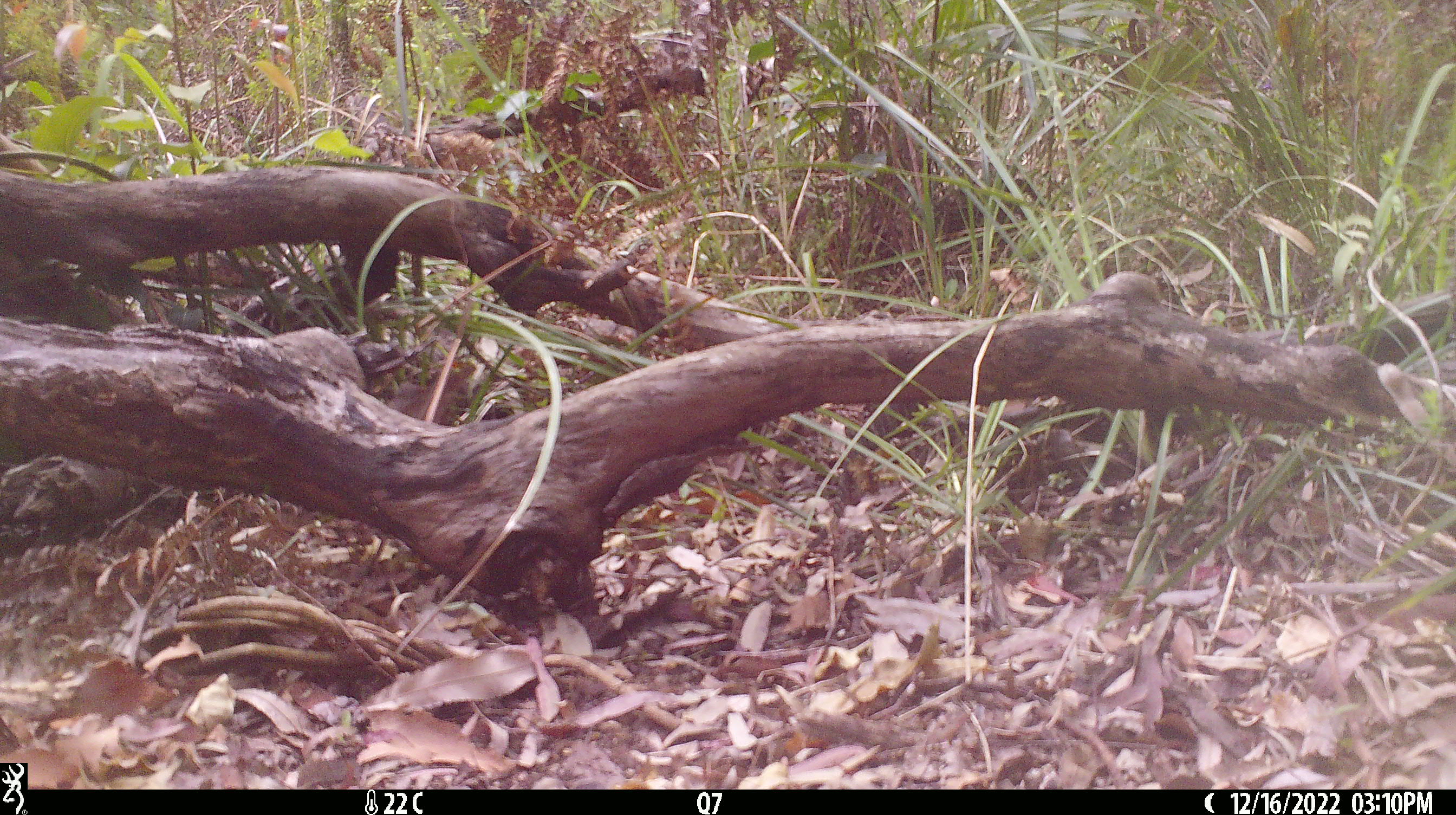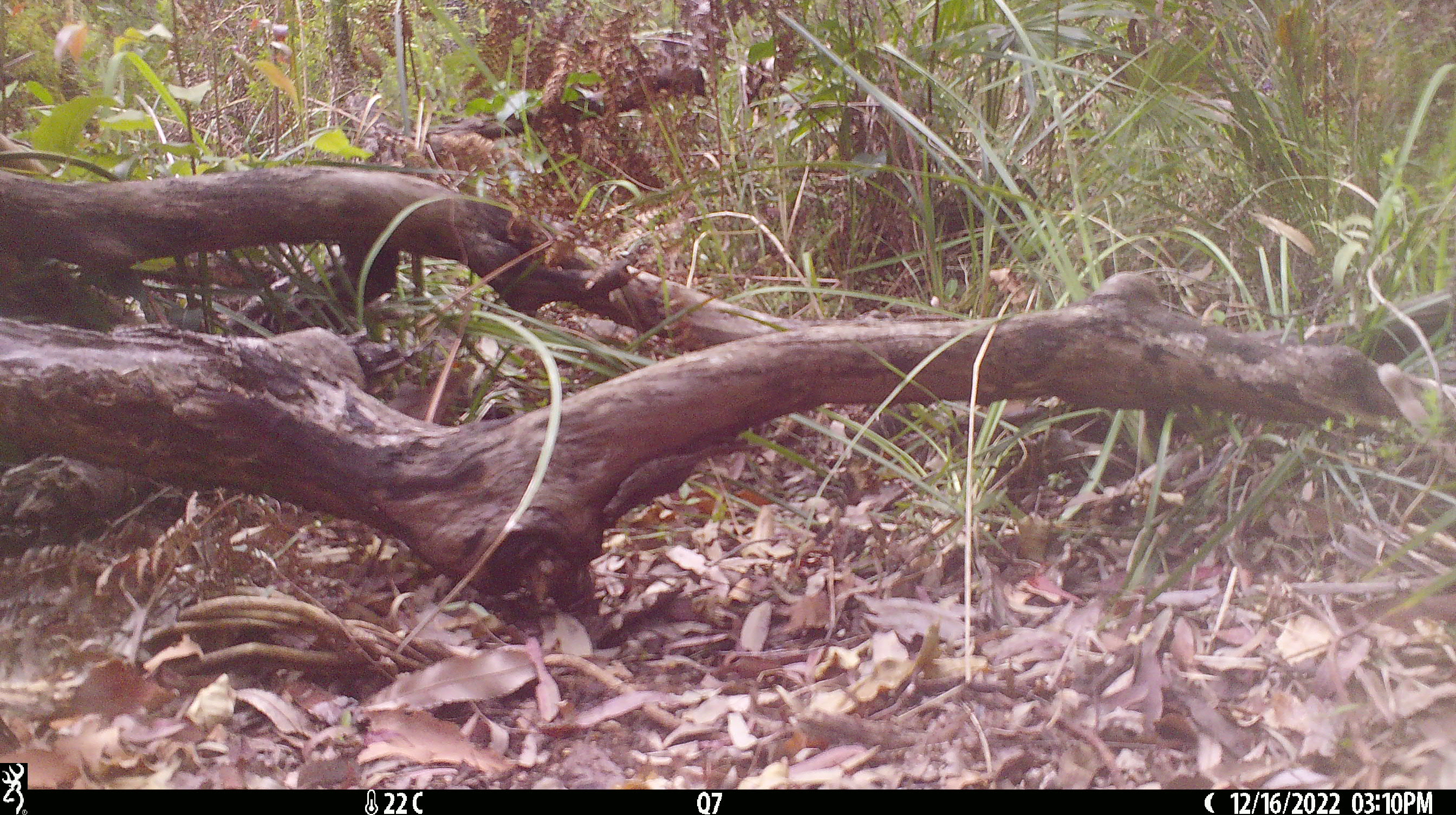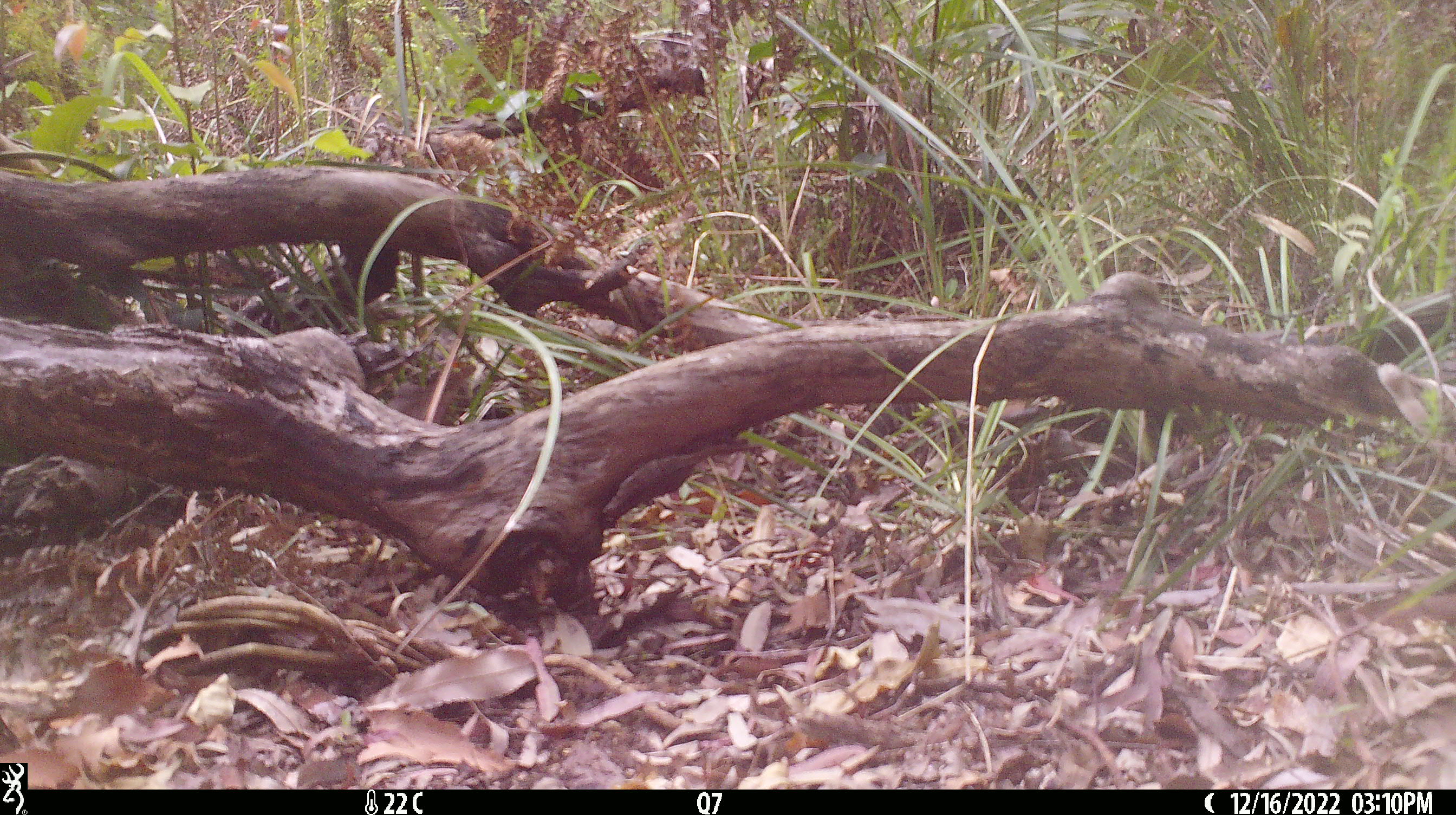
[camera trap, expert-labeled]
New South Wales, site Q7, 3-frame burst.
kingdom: Animalia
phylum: Chordata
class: Reptilia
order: Squamata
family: Varanidae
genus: Varanus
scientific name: Varanus varius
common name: lace monitor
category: goanna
Goanna (lace monitor) (Varanus varius).